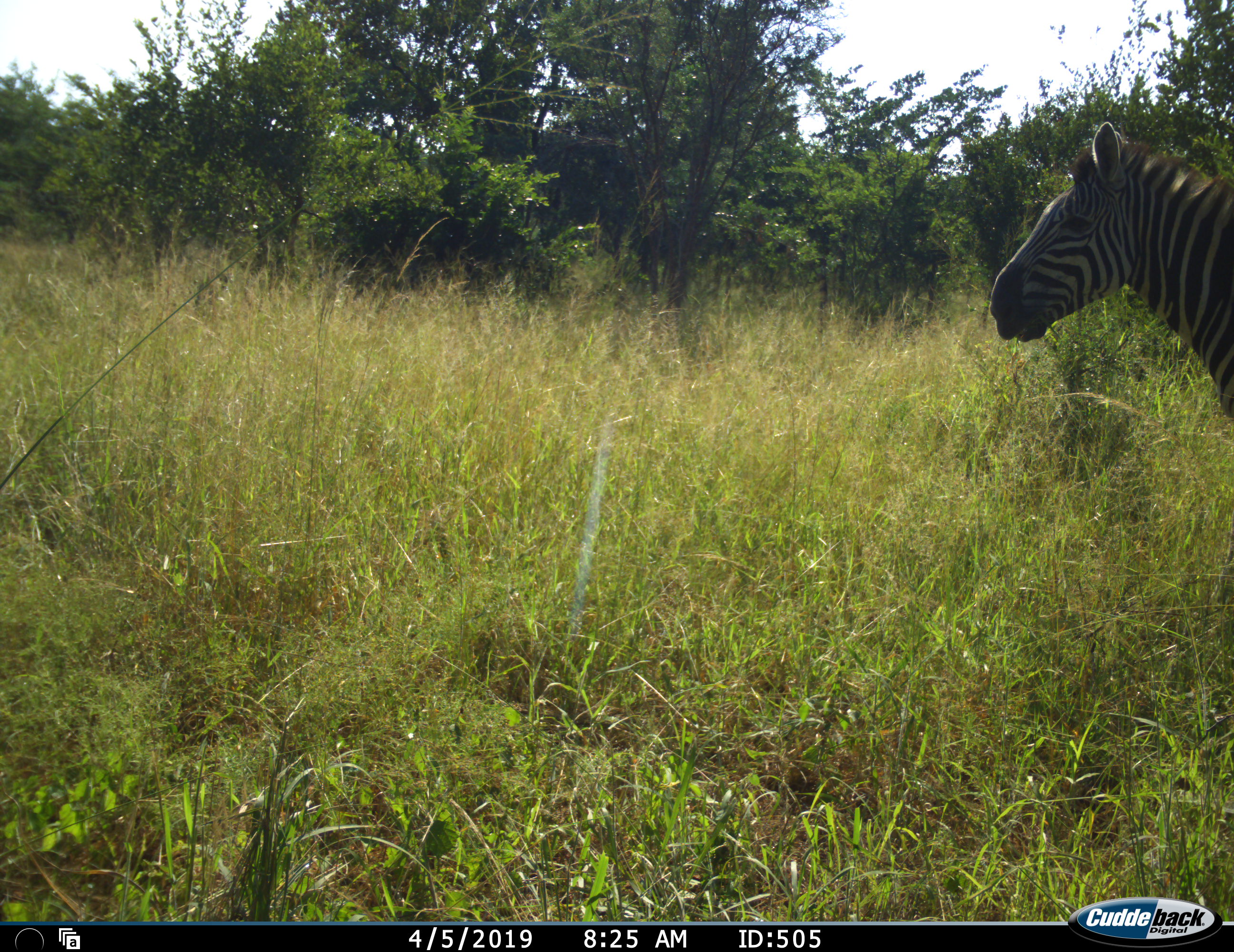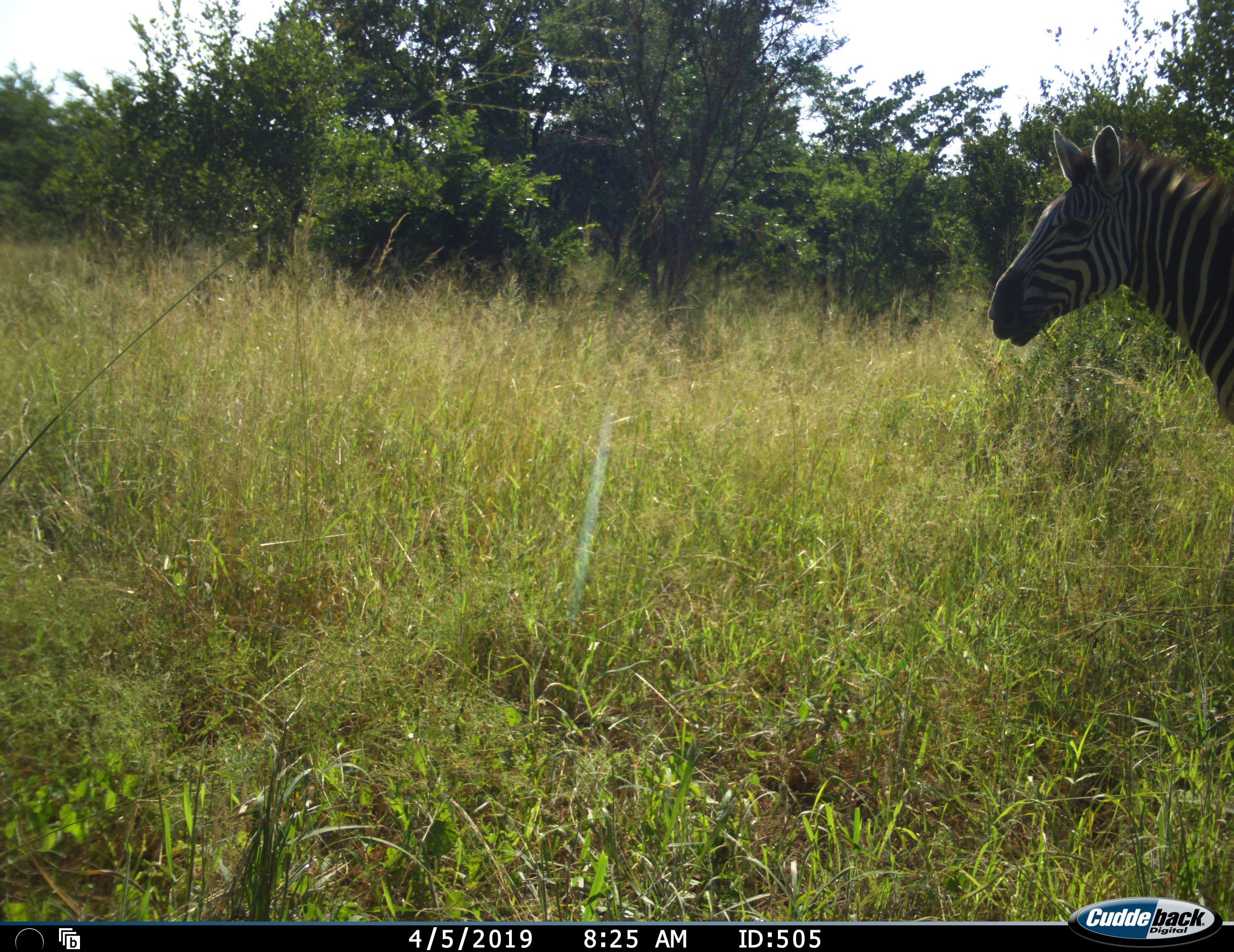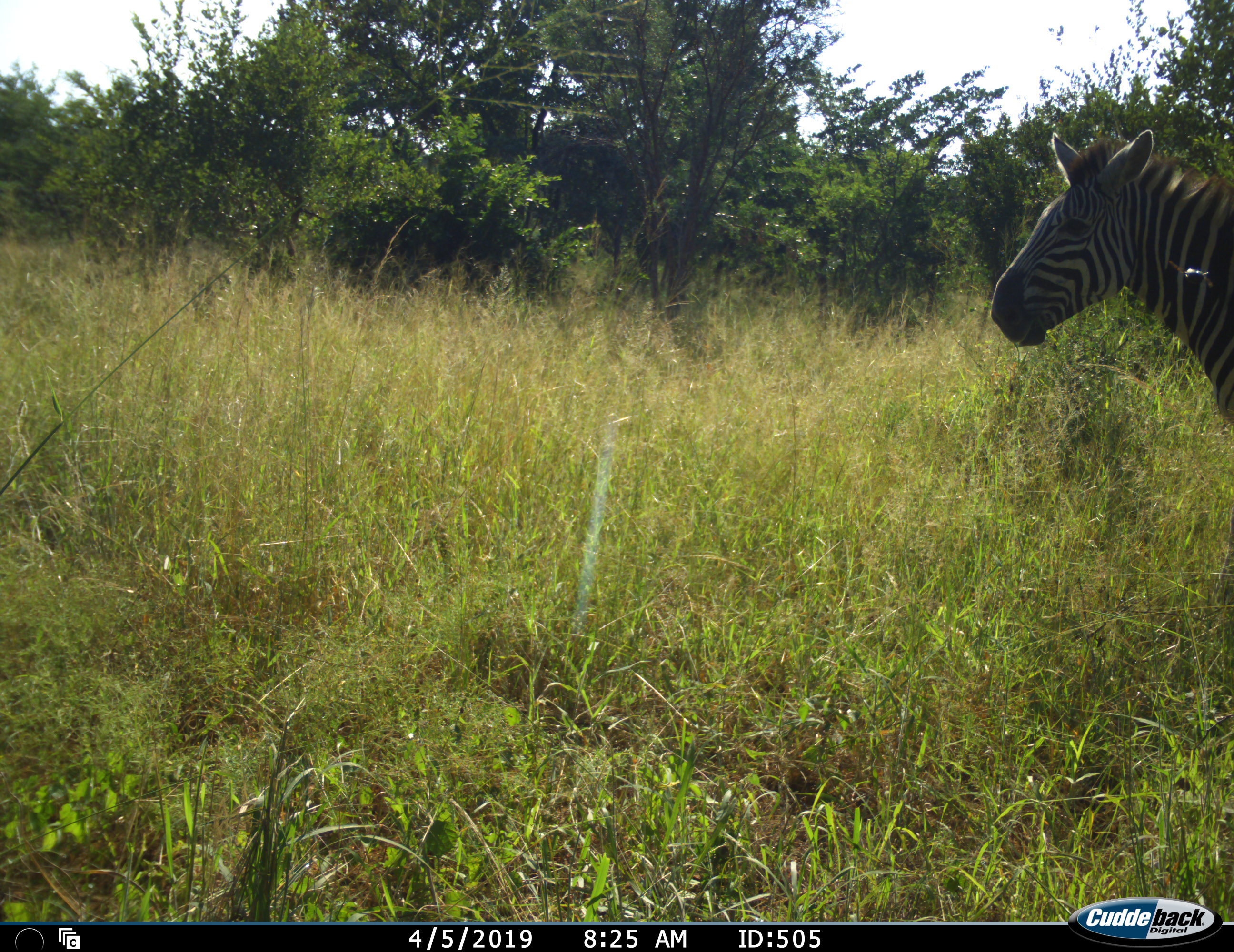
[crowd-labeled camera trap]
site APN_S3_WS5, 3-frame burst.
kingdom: Animalia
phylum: Chordata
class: Mammalia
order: Perissodactyla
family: Equidae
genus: Equus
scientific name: Equus quagga burchellii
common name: burchell's zebra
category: zebraburchells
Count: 1.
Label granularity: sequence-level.